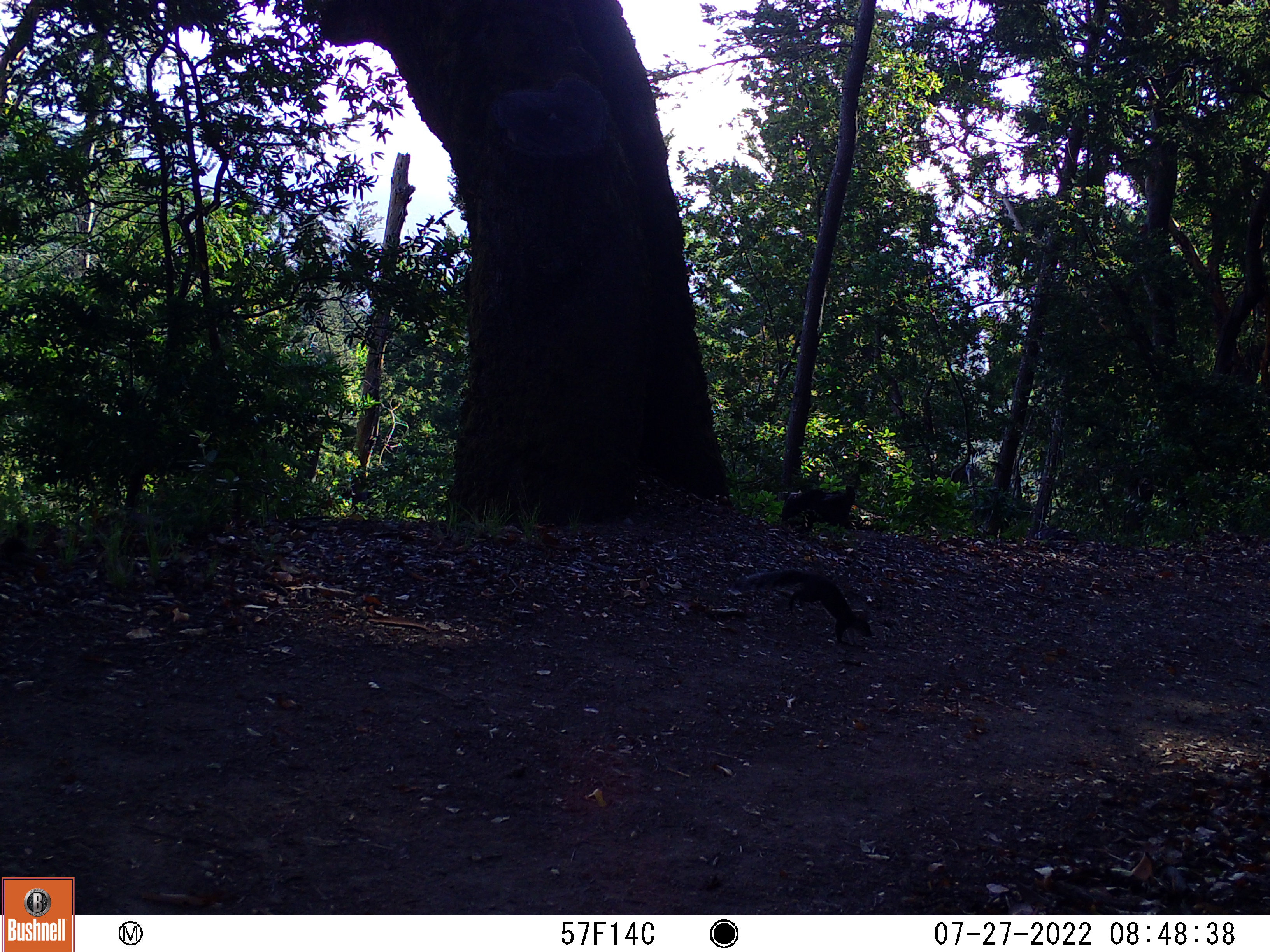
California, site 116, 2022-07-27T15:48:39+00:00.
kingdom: Animalia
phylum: Chordata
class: Mammalia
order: Rodentia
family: Sciuridae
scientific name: Sciuridae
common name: squirrel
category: unknown squirrel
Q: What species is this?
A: Unknown squirrel (squirrel) (Sciuridae).